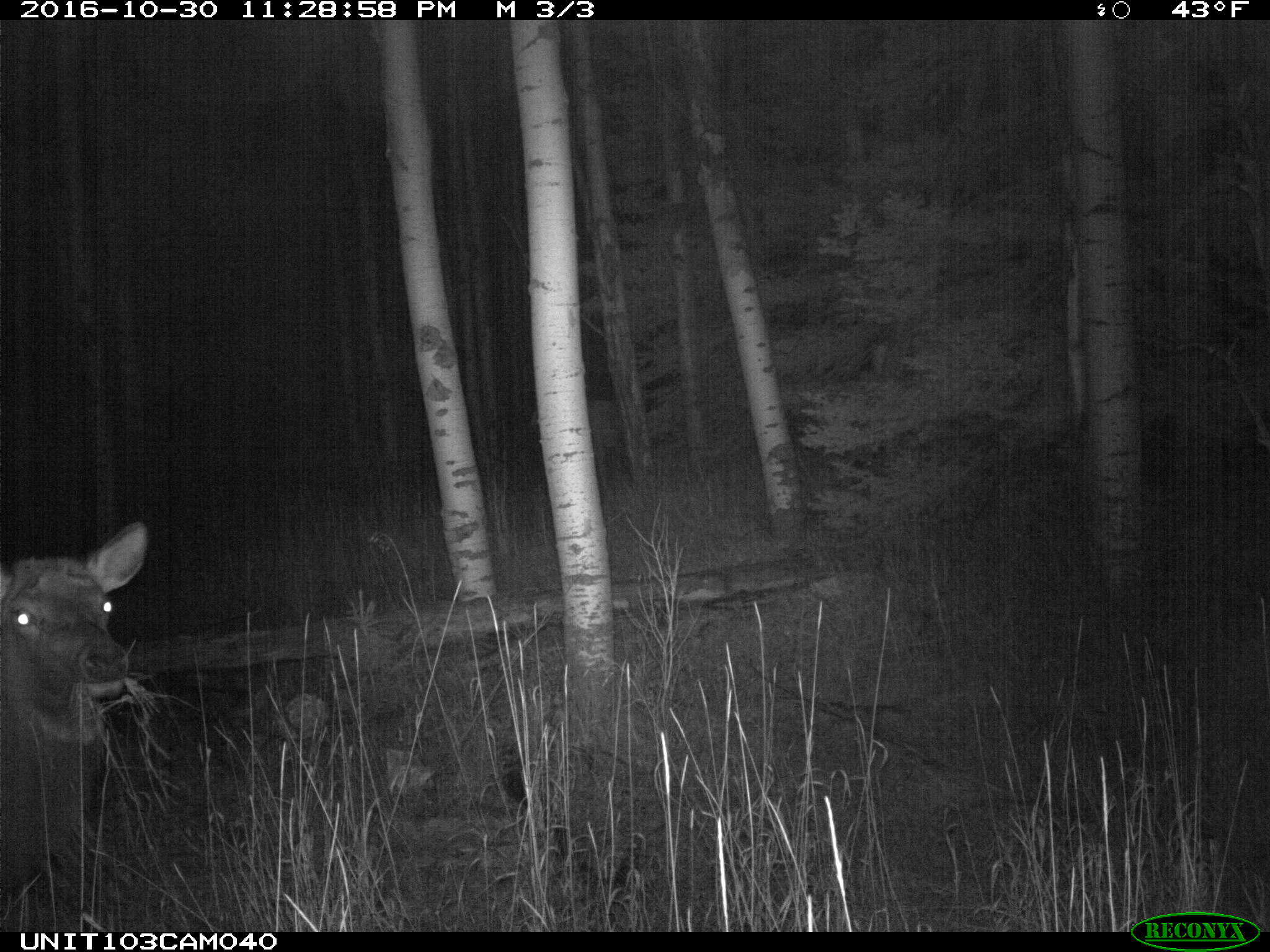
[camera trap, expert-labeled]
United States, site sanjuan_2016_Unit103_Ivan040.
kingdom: Animalia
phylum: Chordata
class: Mammalia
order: Artiodactyla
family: Cervidae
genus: Cervus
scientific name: Cervus elaphus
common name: red deer